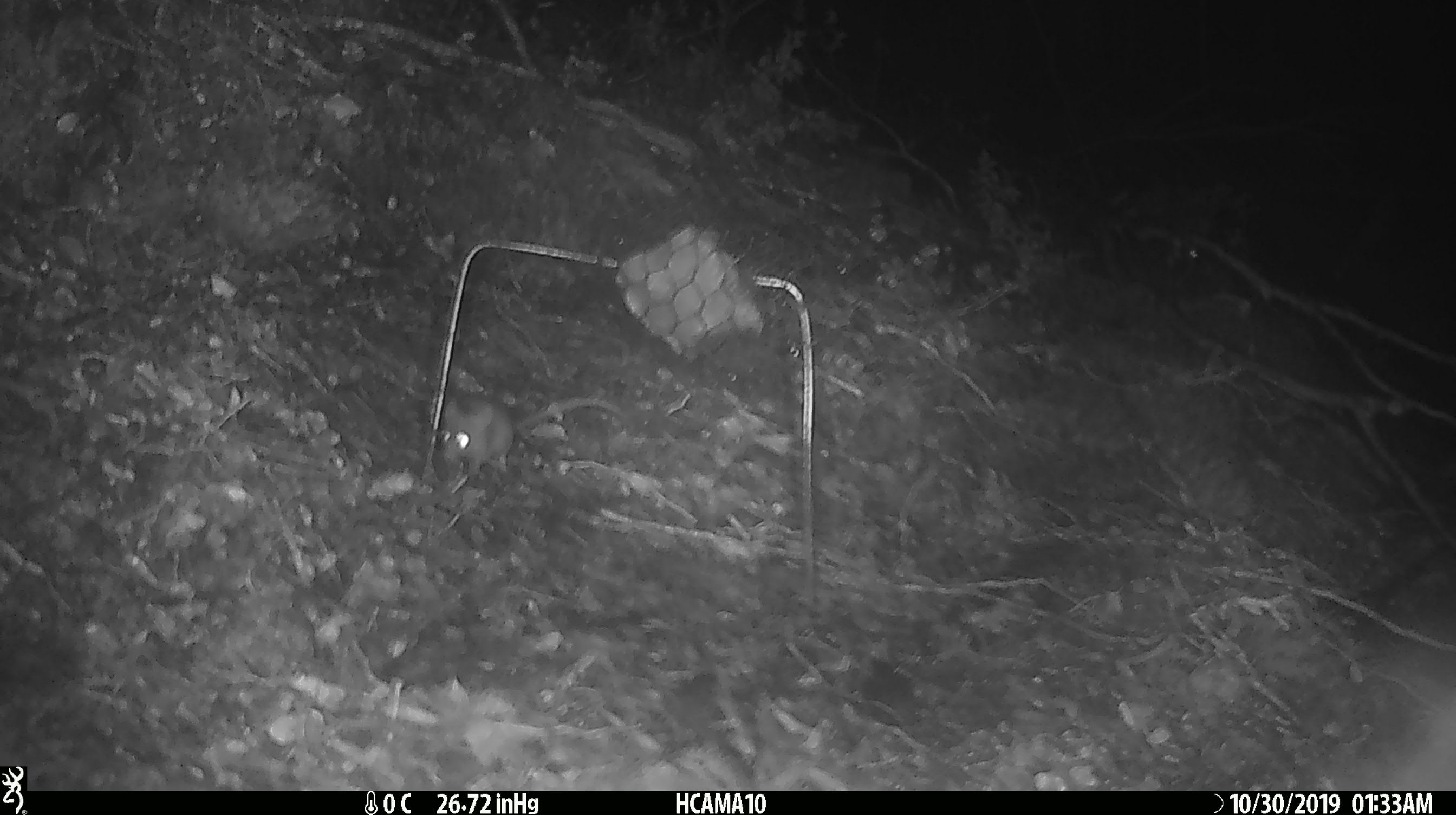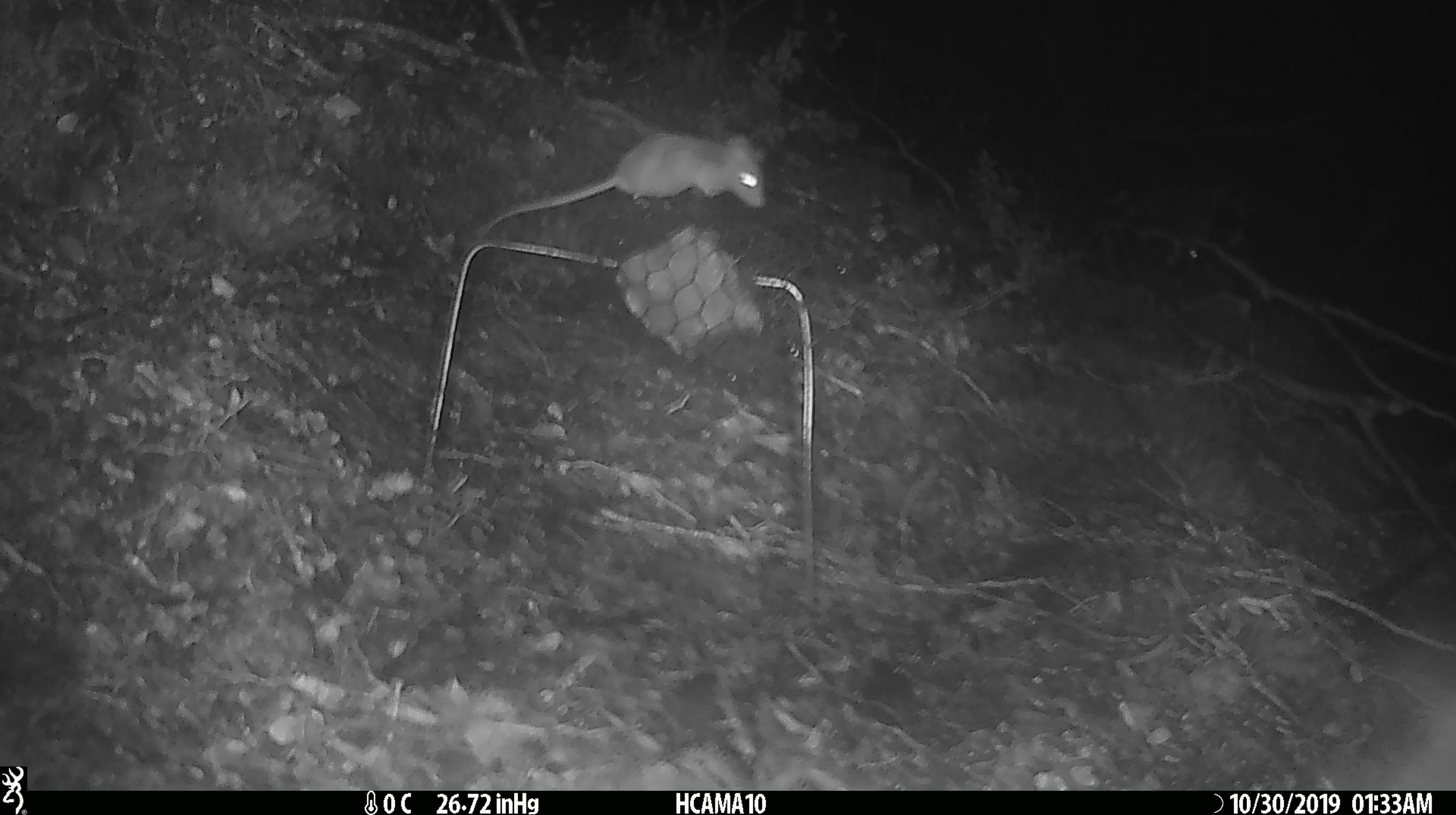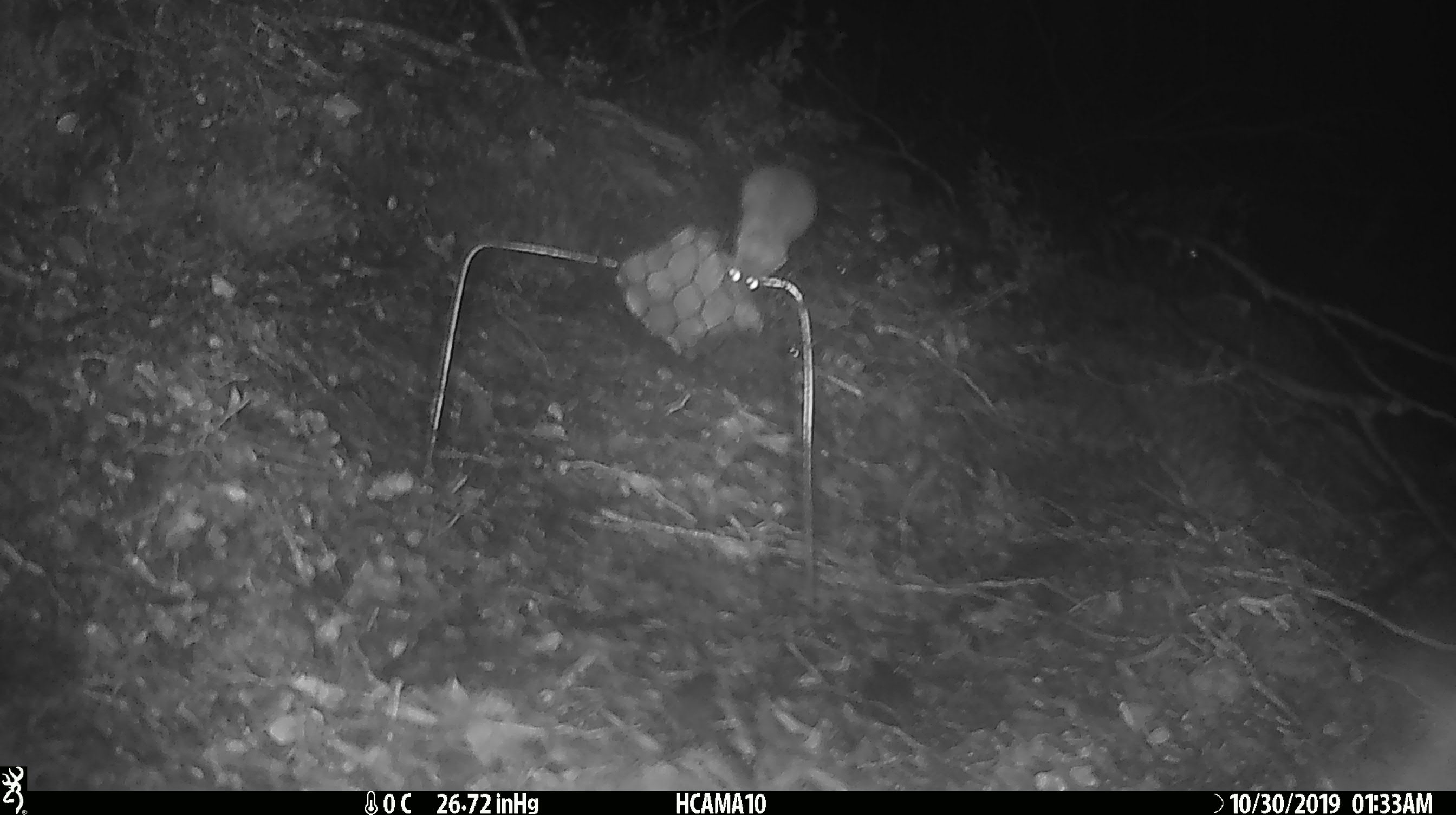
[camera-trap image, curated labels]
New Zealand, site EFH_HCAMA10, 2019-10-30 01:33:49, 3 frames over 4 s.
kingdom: Animalia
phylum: Chordata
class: Mammalia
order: Rodentia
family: Muridae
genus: Mus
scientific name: Mus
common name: mouse